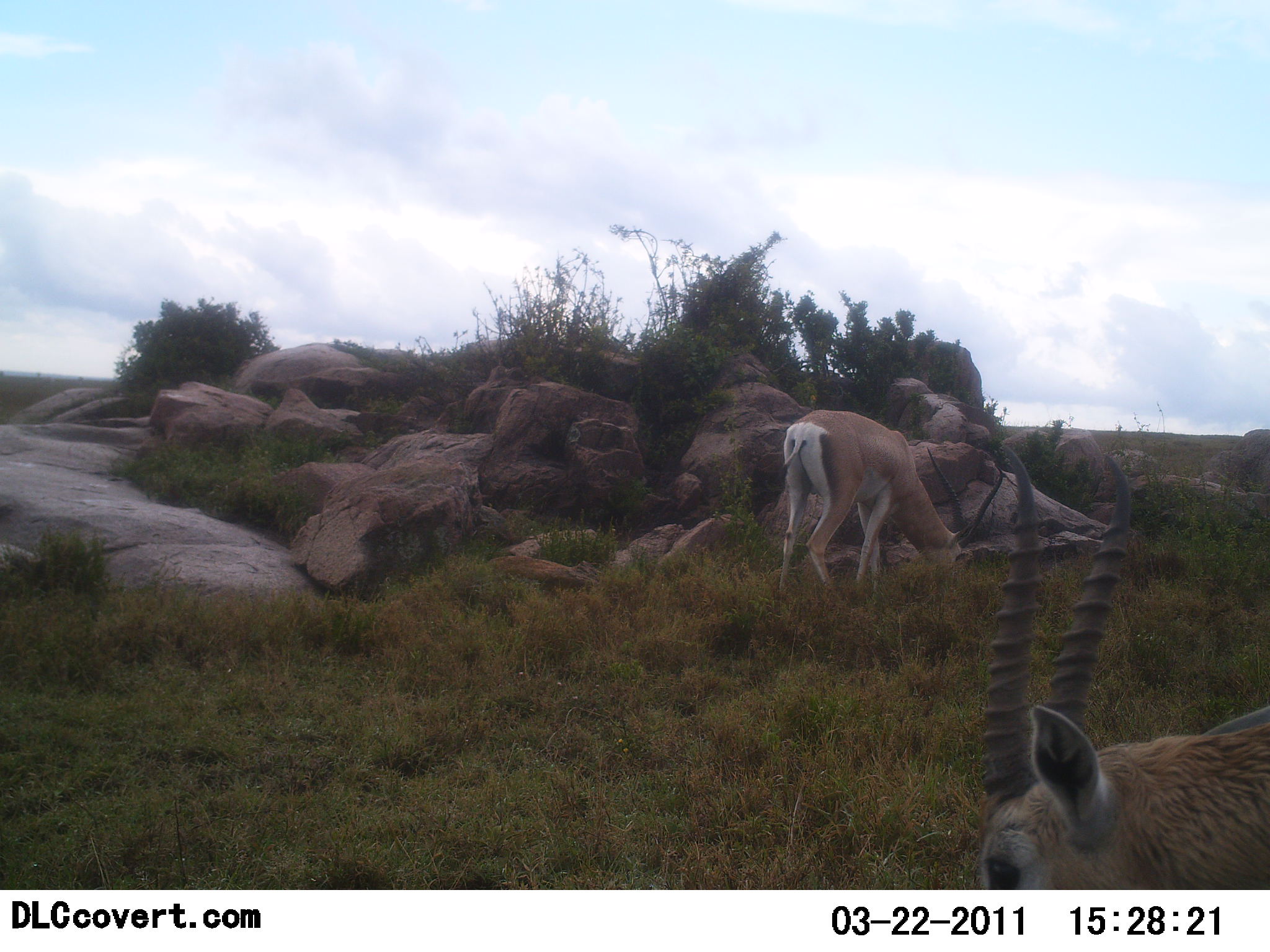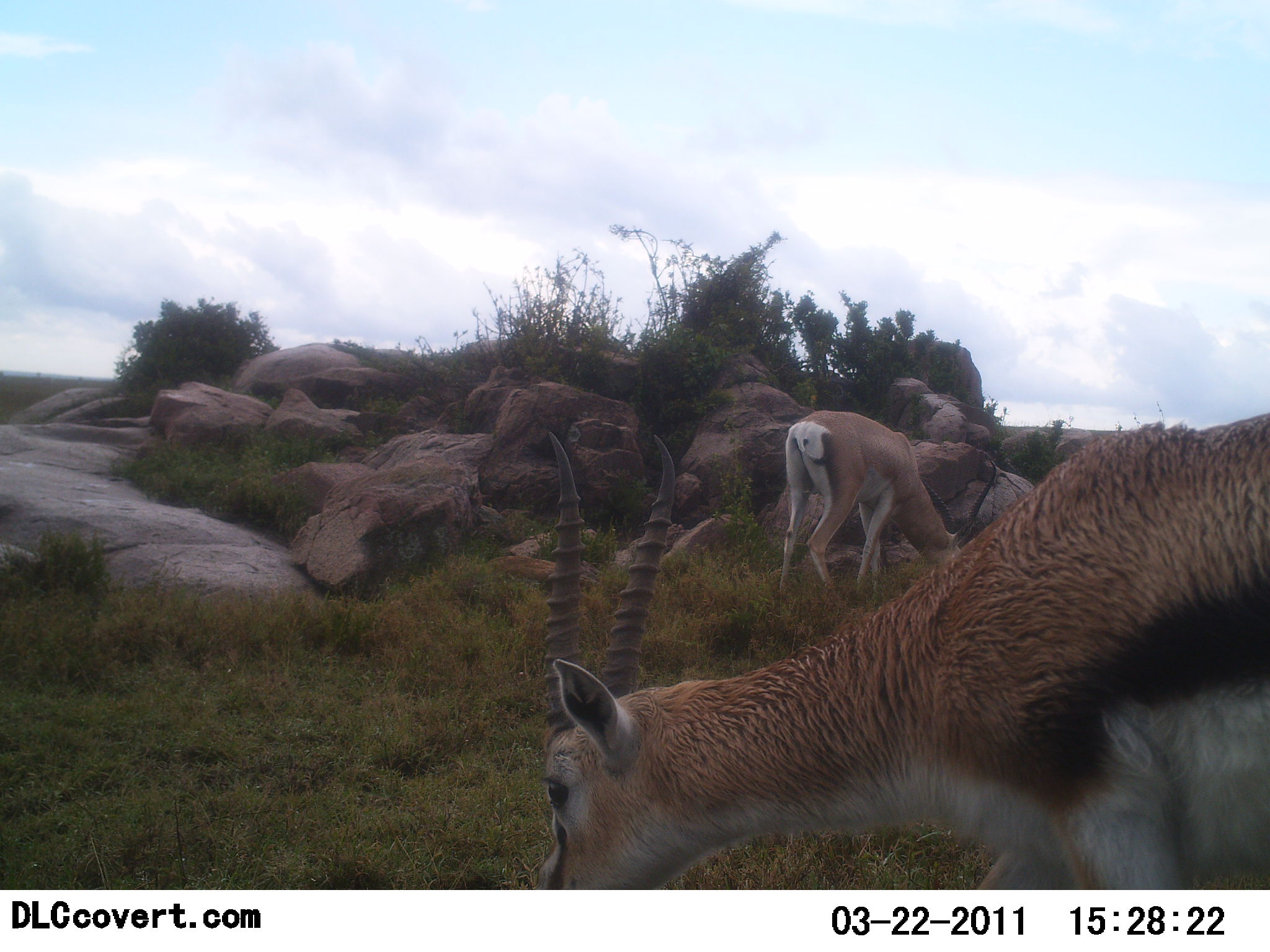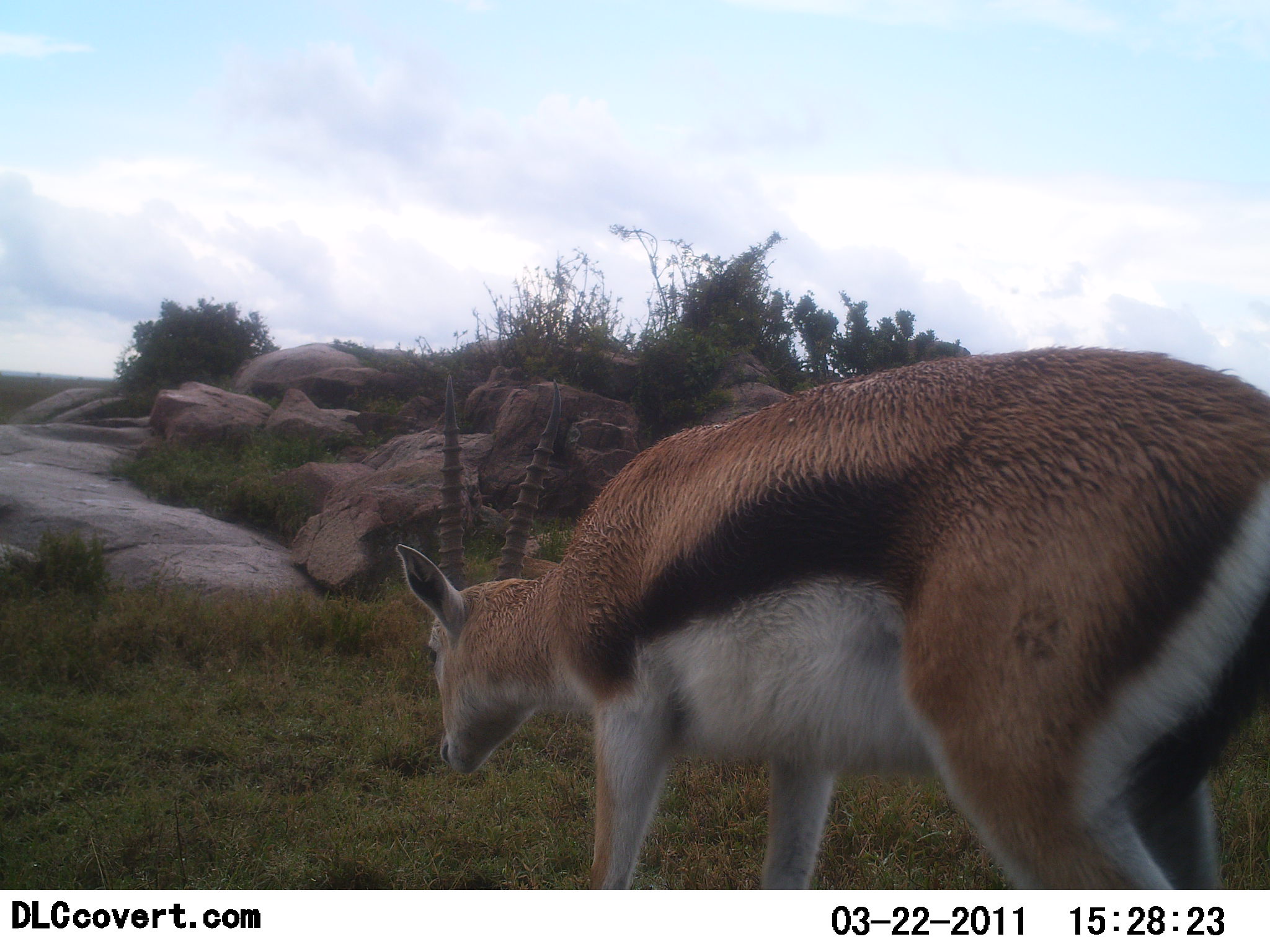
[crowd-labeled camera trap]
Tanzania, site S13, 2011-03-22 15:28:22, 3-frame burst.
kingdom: Animalia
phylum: Chordata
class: Mammalia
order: Artiodactyla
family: Bovidae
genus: Eudorcas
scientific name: Eudorcas thomsonii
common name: thomson's gazelle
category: gazellethomsons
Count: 2.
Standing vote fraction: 12%.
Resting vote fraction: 0%.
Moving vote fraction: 56%.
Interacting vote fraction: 0%.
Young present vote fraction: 0%.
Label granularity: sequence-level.